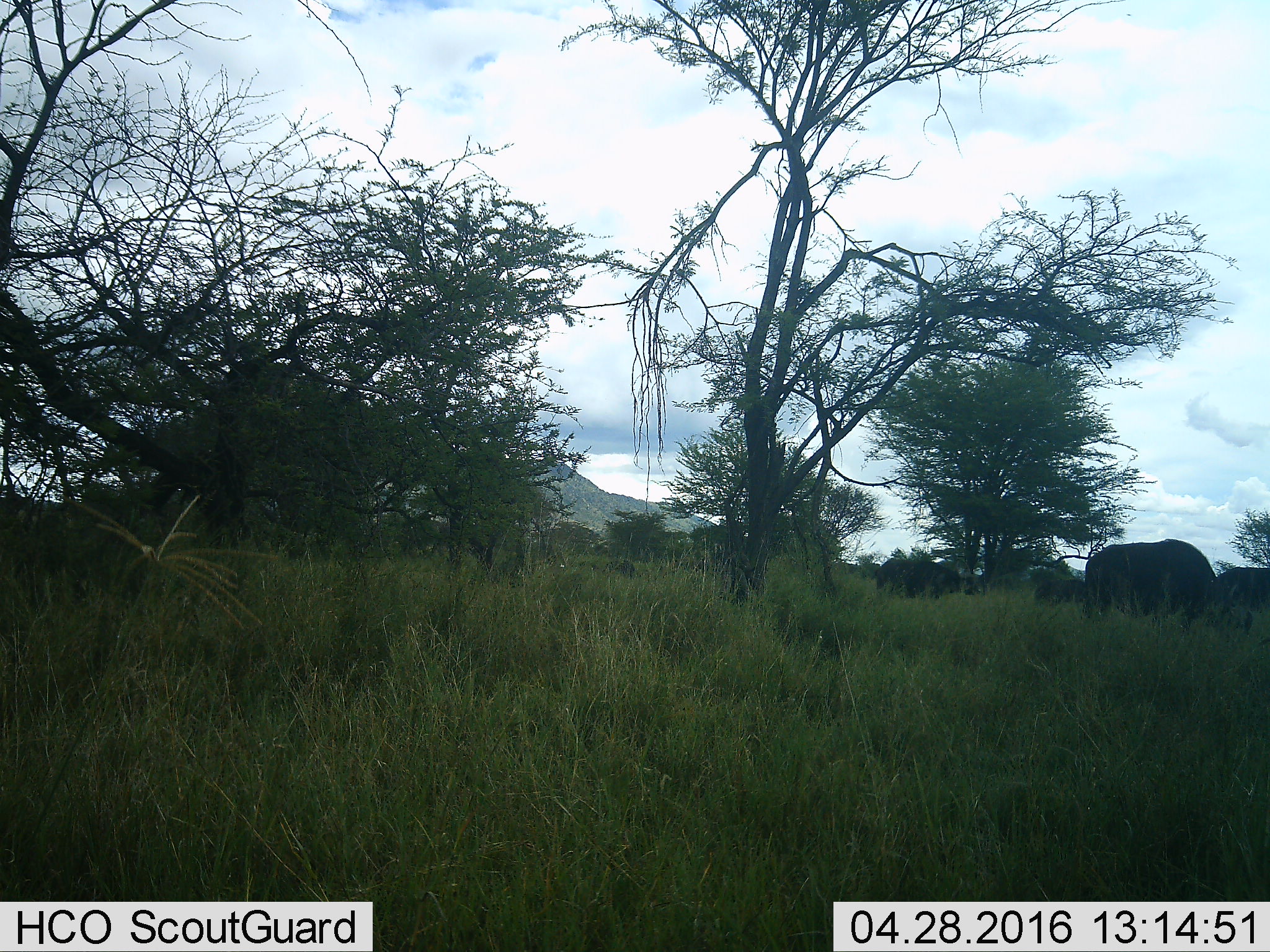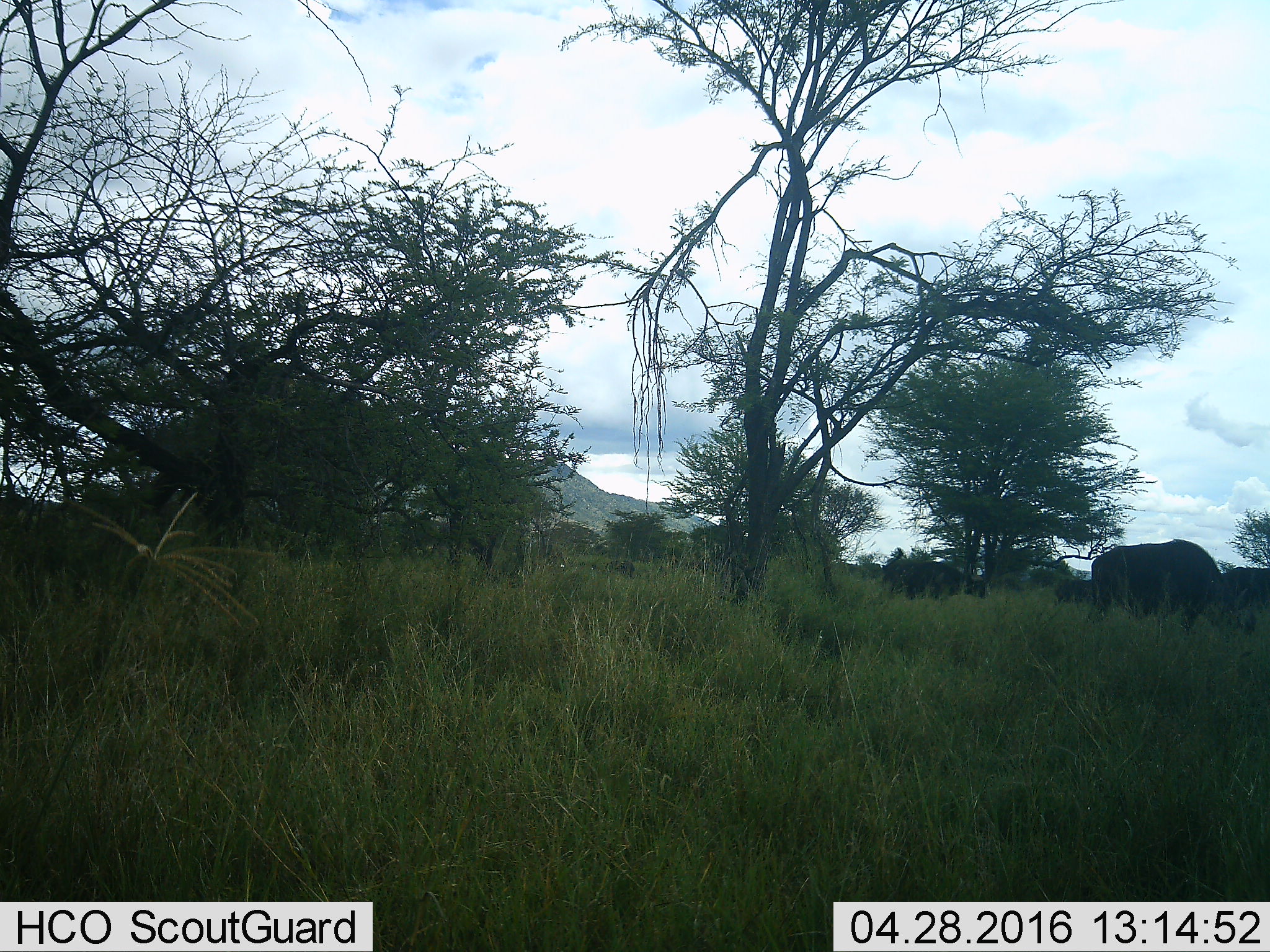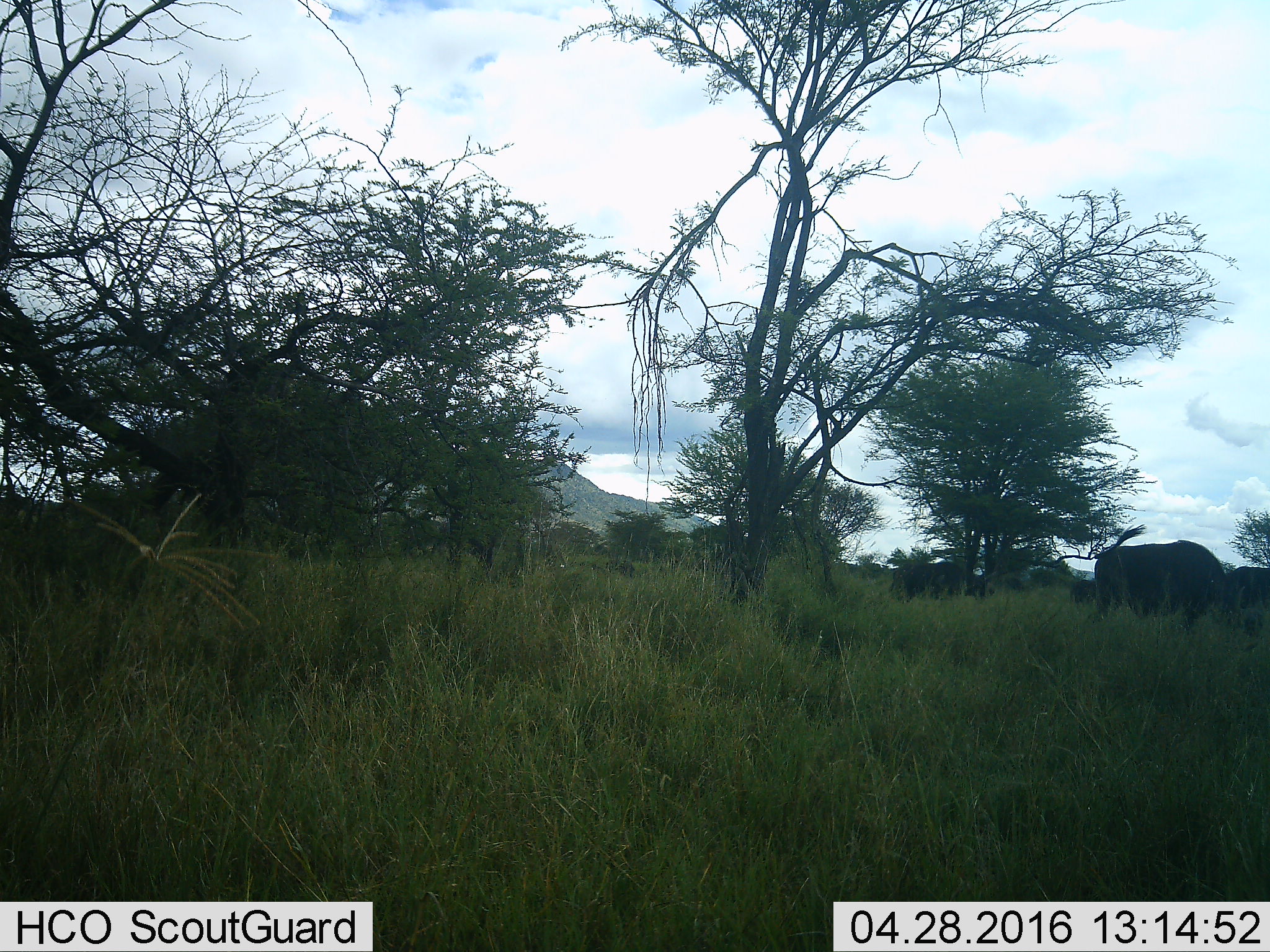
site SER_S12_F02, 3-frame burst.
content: unidentified animal